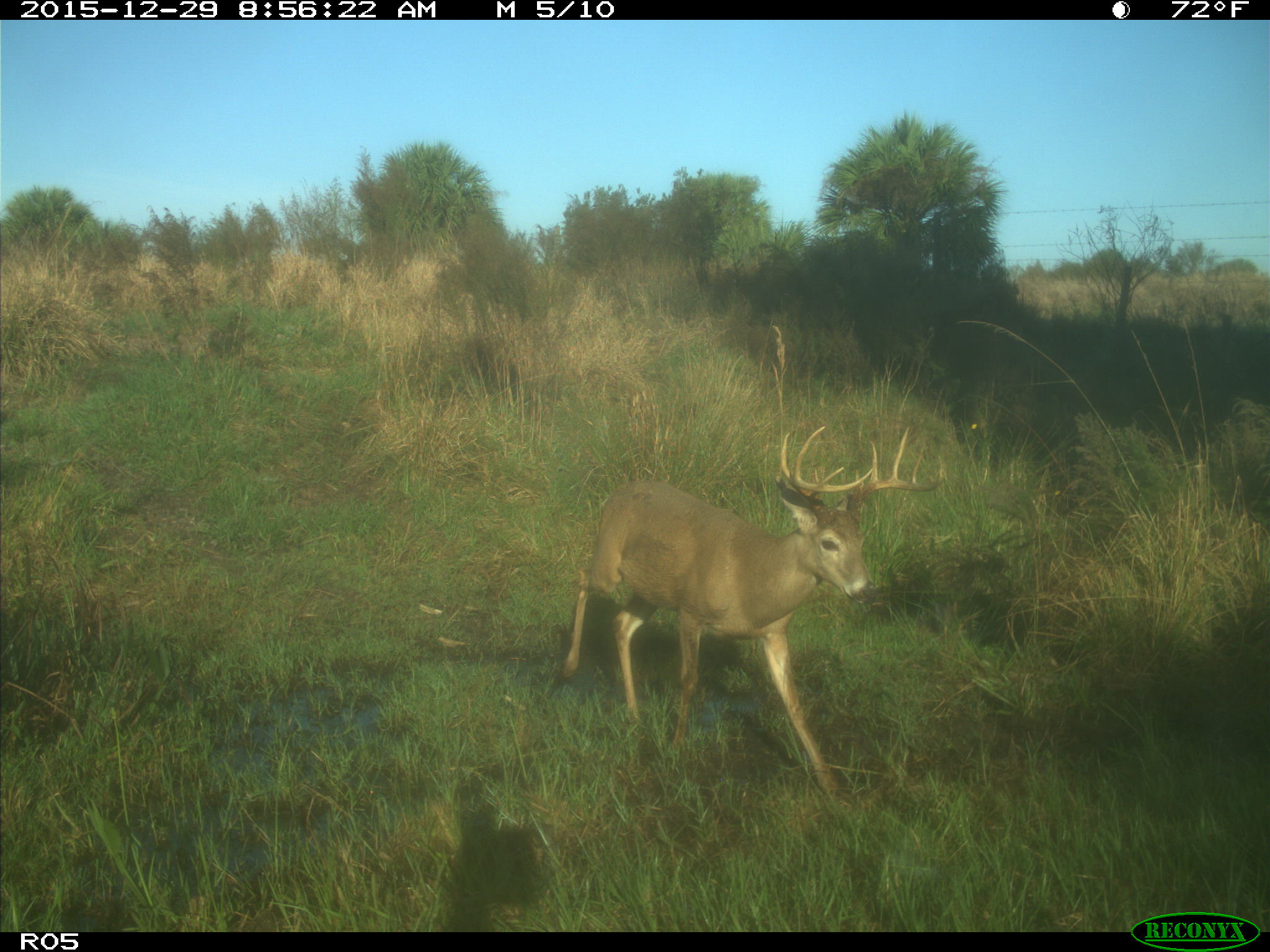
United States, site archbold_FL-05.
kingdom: Animalia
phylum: Chordata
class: Mammalia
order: Artiodactyla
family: Cervidae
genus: Odocoileus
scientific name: Odocoileus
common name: deer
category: unidentified deer